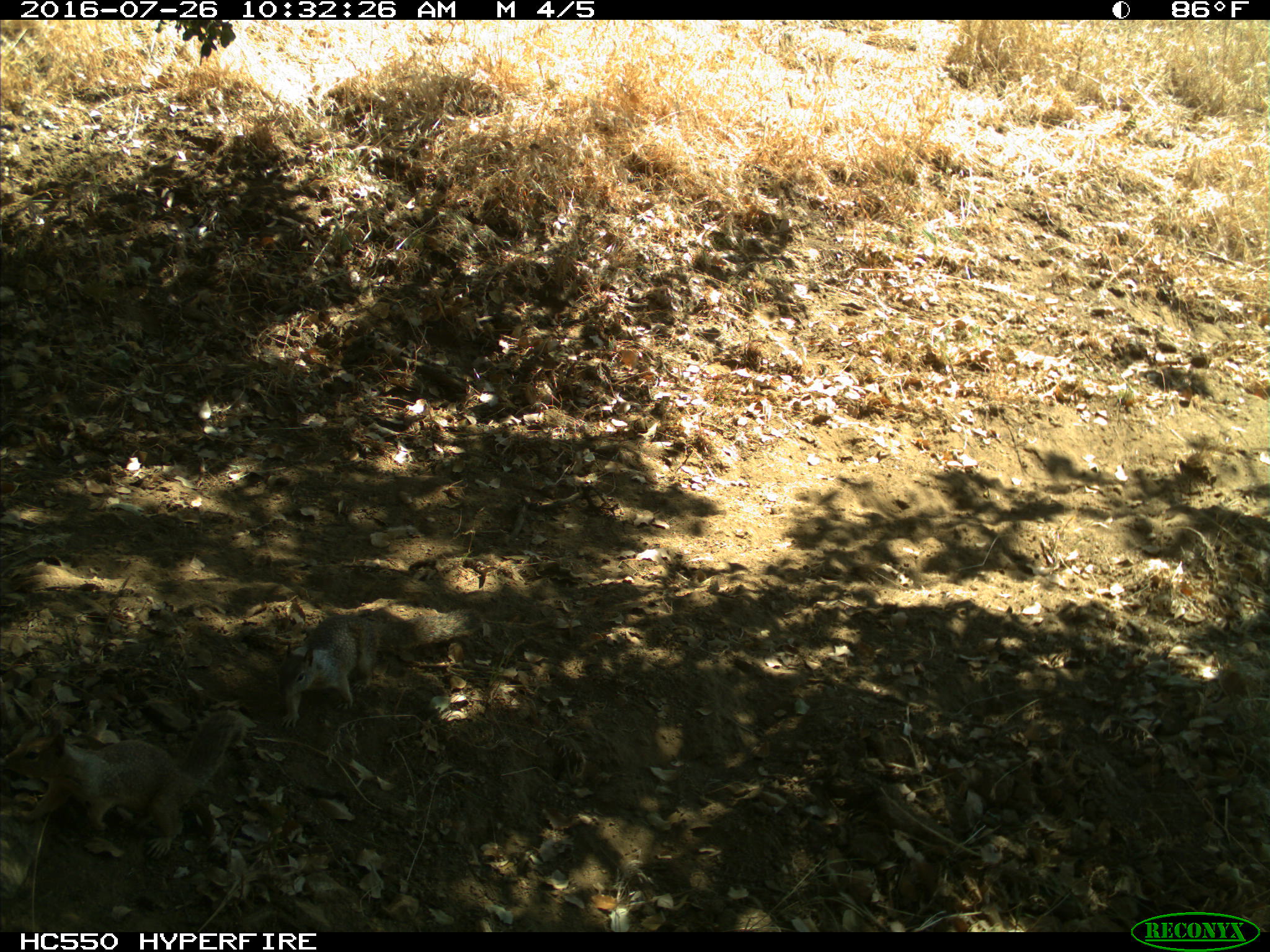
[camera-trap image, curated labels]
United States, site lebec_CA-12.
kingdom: Animalia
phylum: Chordata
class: Mammalia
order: Rodentia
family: Sciuridae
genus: Otospermophilus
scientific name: Otospermophilus beecheyi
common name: california ground squirrel